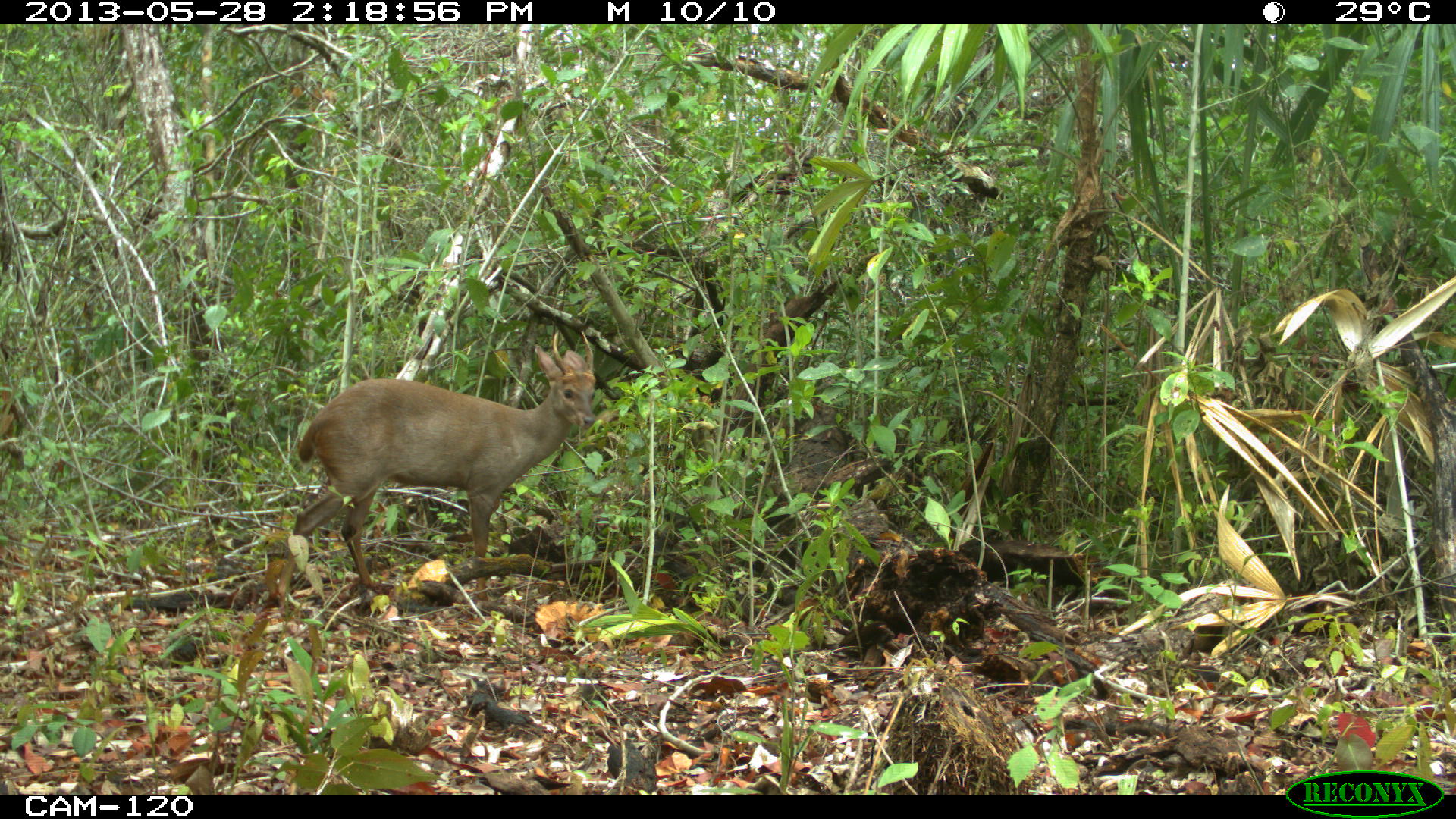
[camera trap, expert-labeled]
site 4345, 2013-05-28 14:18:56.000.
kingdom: Animalia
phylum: Chordata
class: Mammalia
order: Artiodactyla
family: Cervidae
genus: Odocoileus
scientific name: Odocoileus pandora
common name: yucatán brown brocket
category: mazama pandora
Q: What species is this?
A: Mazama pandora (yucatán brown brocket) (Odocoileus pandora).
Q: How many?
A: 1.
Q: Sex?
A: Male.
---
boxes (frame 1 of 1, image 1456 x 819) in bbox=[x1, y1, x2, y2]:
mazama pandora: bbox=[275, 329, 598, 610]